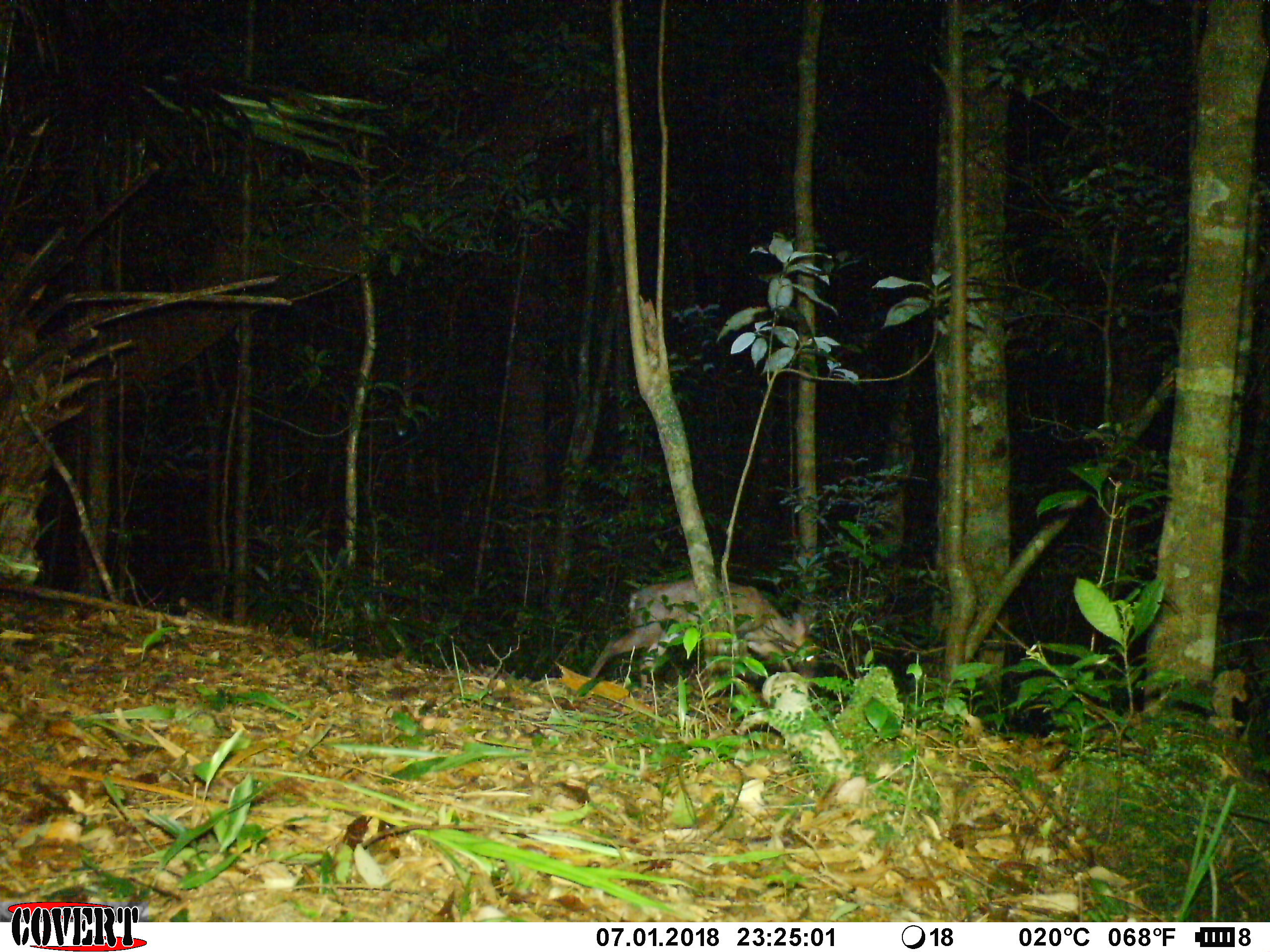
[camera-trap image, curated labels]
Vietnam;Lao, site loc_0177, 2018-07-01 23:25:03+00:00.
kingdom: Animalia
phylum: Chordata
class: Mammalia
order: Artiodactyla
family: Cervidae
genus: Muntiacus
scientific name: Muntiacus rooseveltorum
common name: roosevelt's muntjac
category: roosevelts muntjac group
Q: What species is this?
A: Roosevelts muntjac group (roosevelt's muntjac) (Muntiacus rooseveltorum).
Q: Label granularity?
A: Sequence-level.